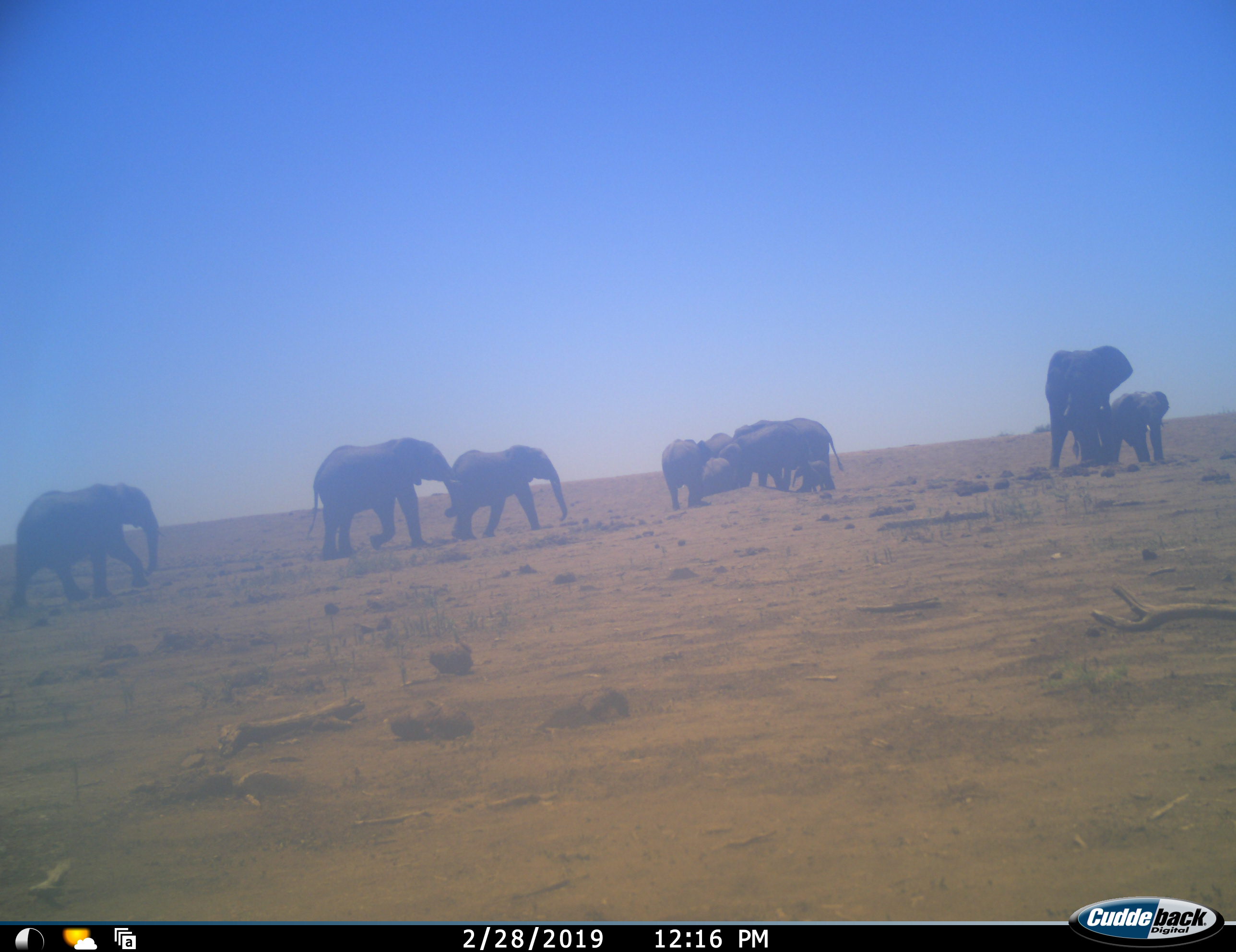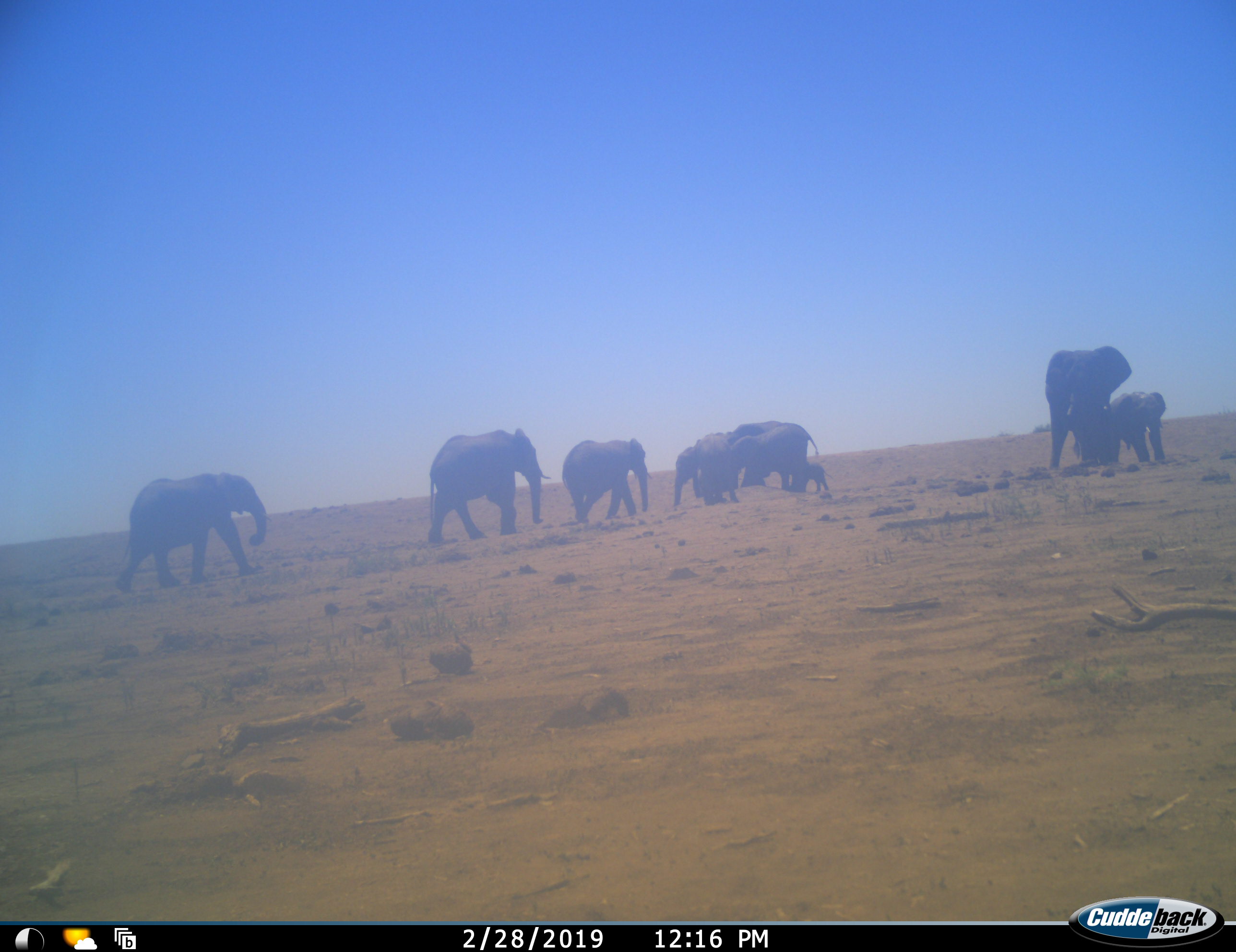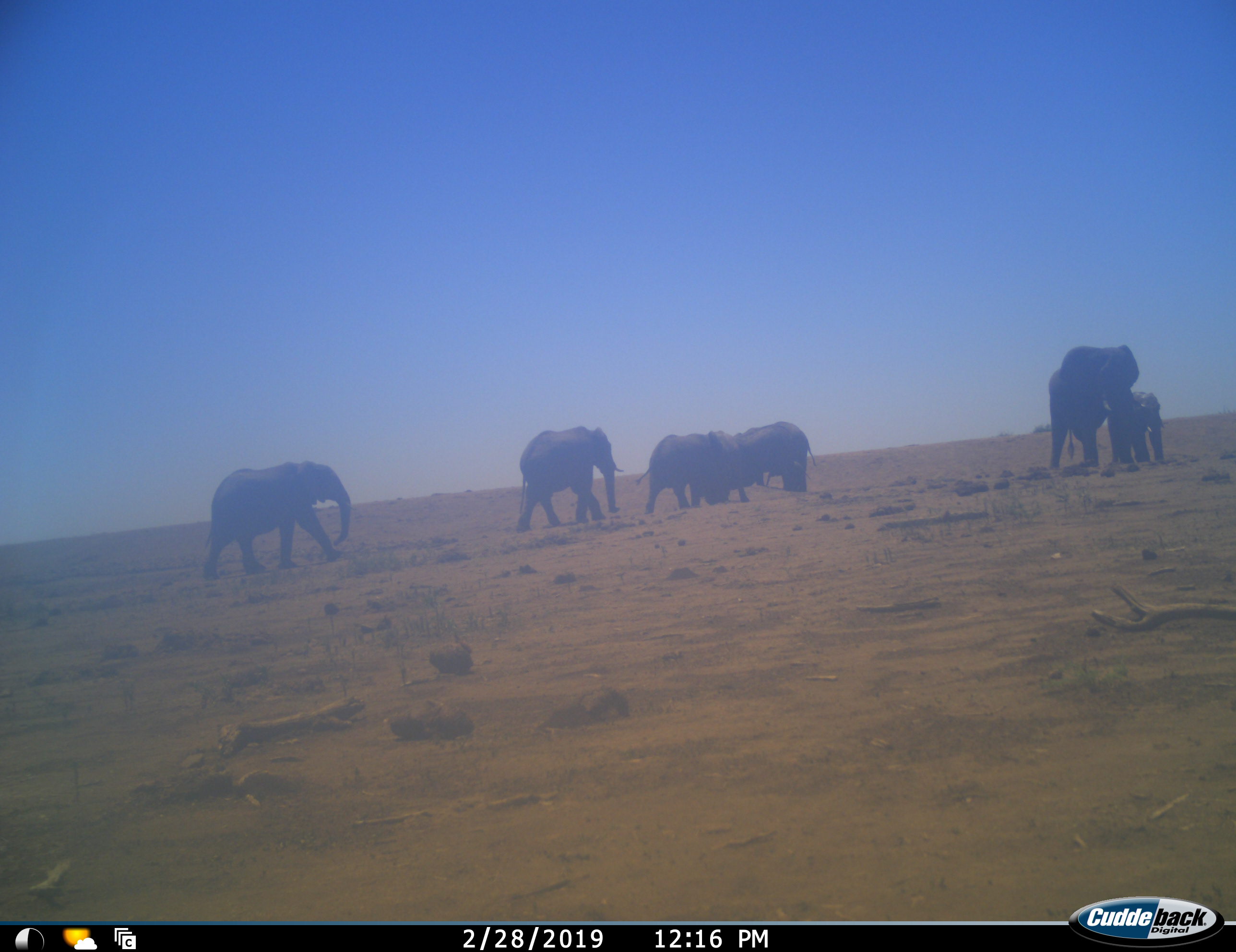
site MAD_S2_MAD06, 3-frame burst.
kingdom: Animalia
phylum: Chordata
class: Mammalia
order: Proboscidea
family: Elephantidae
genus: Loxodonta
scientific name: Loxodonta africana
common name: african bush elephant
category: elephant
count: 10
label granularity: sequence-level